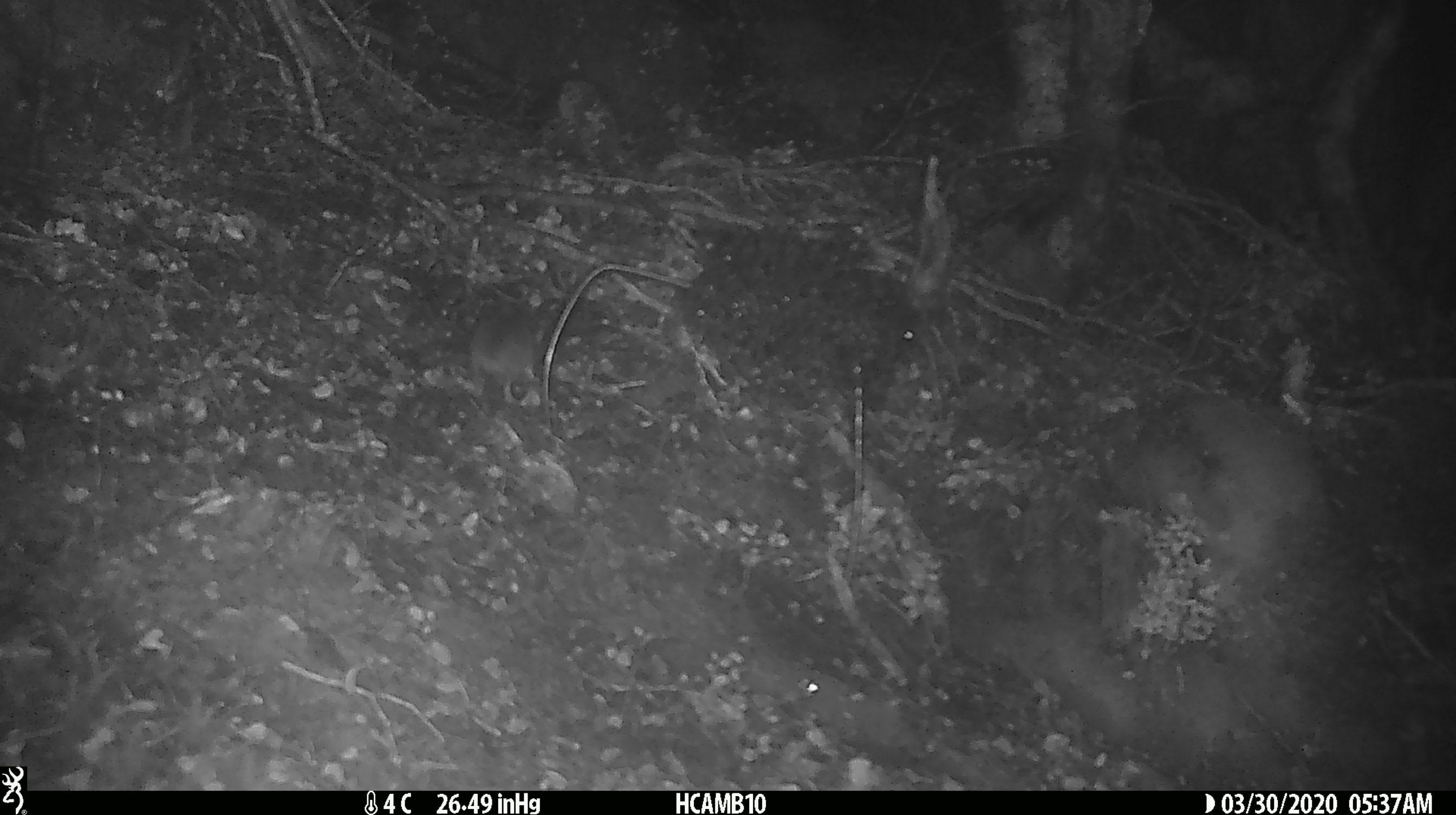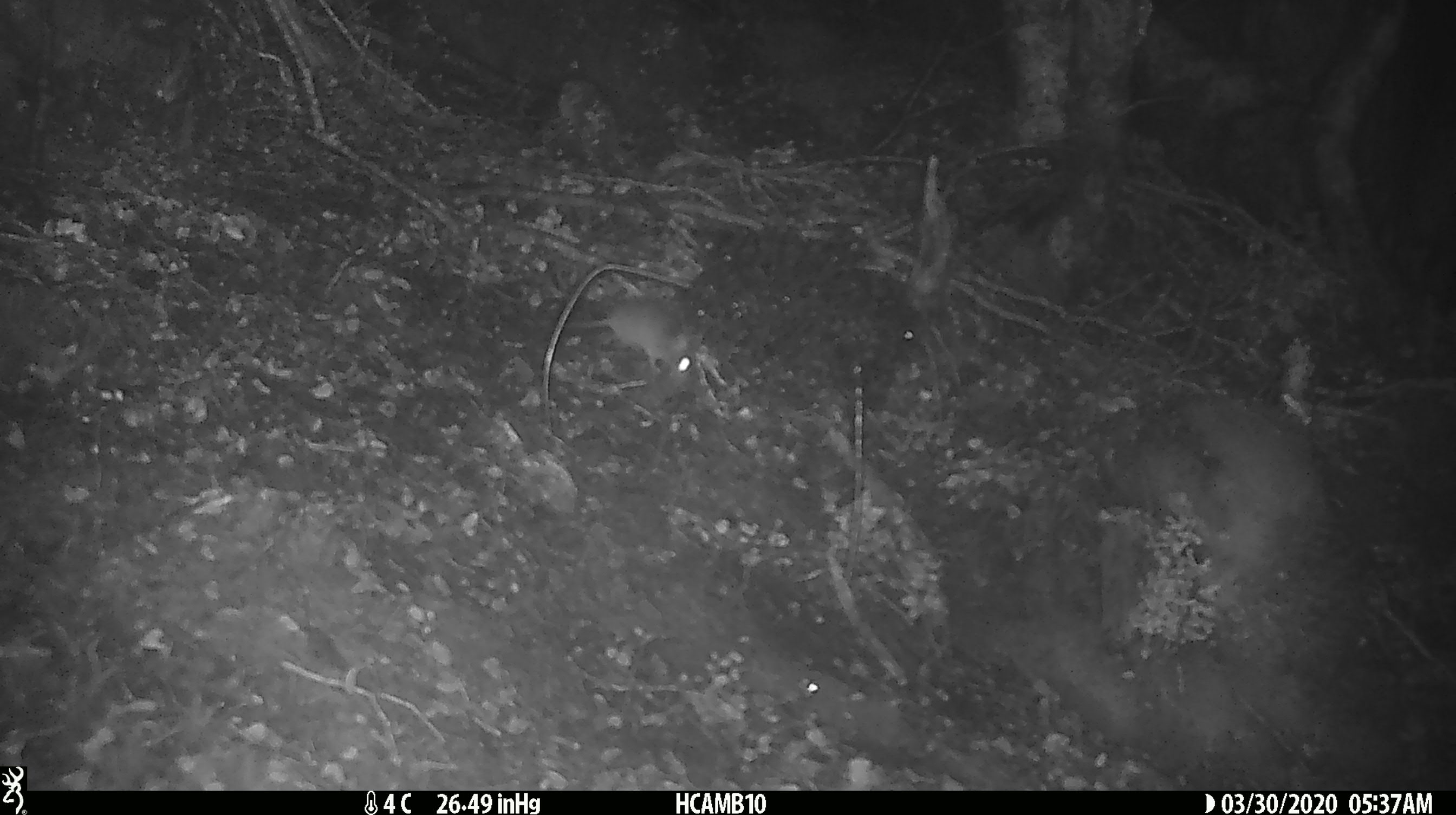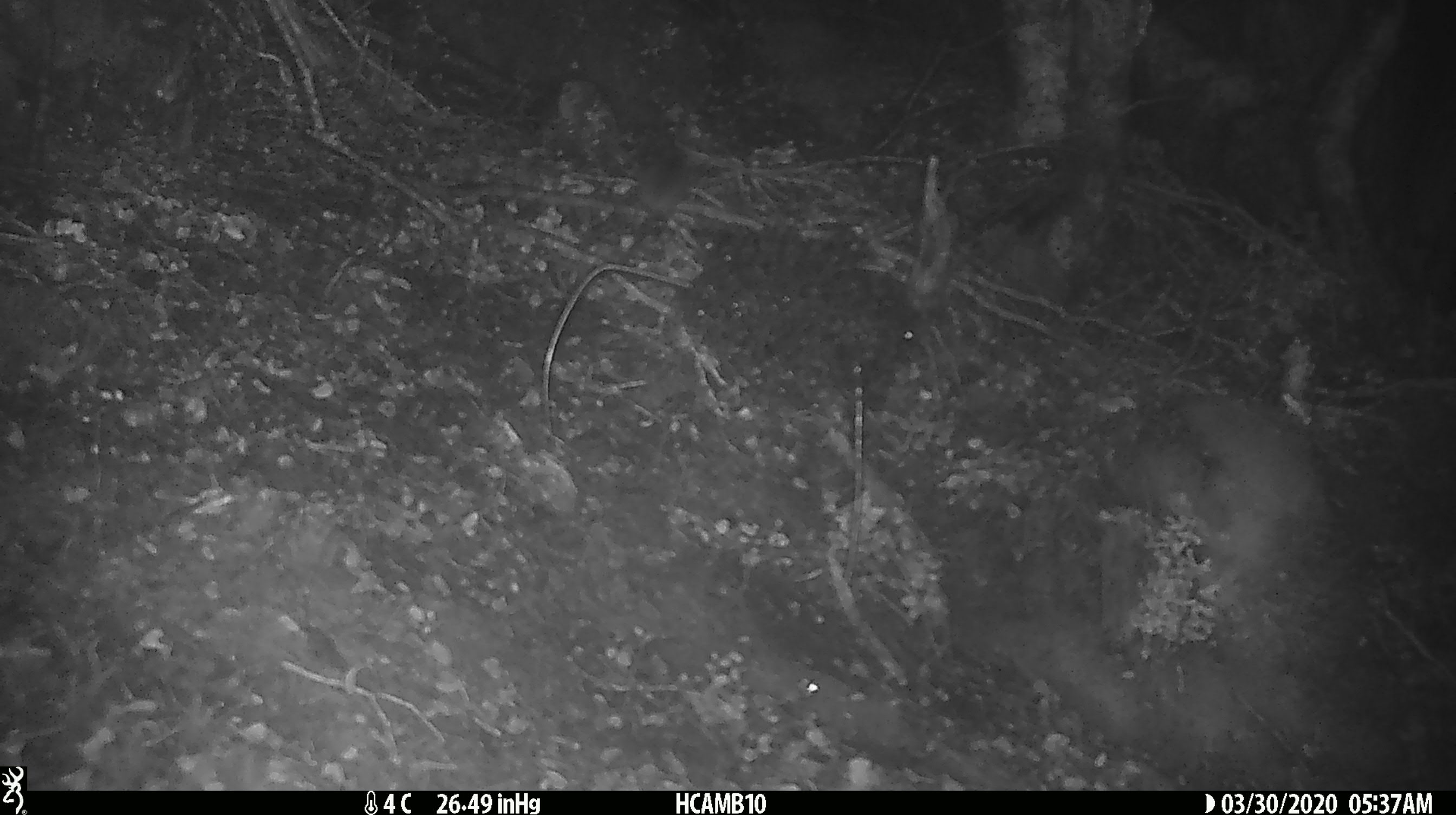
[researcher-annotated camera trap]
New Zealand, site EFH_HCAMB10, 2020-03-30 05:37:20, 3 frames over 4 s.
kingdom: Animalia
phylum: Chordata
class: Mammalia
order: Rodentia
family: Muridae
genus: Mus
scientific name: Mus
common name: mouse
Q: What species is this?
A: Mouse (Mus).